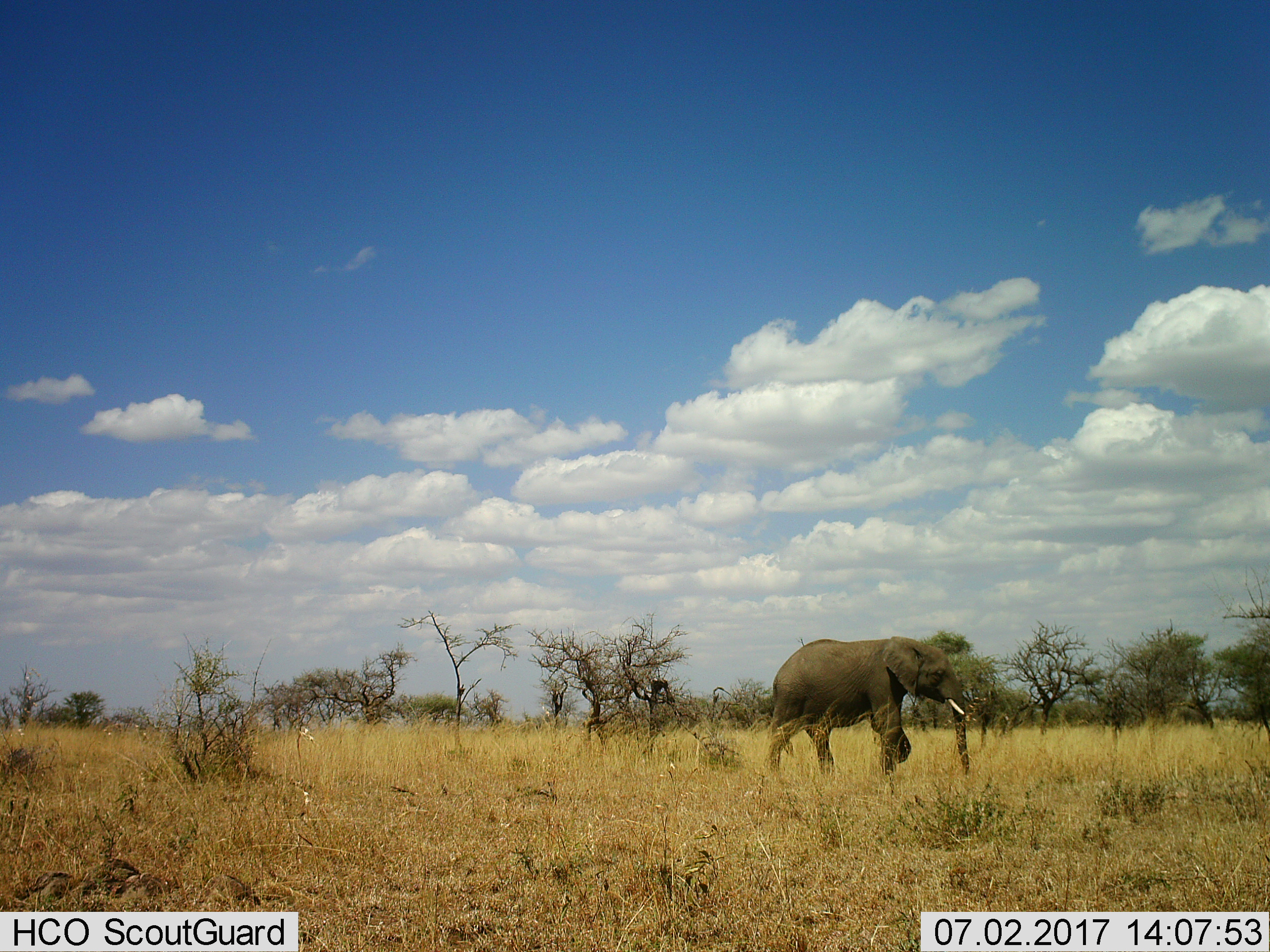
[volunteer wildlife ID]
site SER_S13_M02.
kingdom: Animalia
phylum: Chordata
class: Mammalia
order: Proboscidea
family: Elephantidae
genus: Loxodonta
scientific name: Loxodonta africana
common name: african bush elephant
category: elephant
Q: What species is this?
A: Elephant (african bush elephant) (Loxodonta africana).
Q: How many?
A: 1.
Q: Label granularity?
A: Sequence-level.